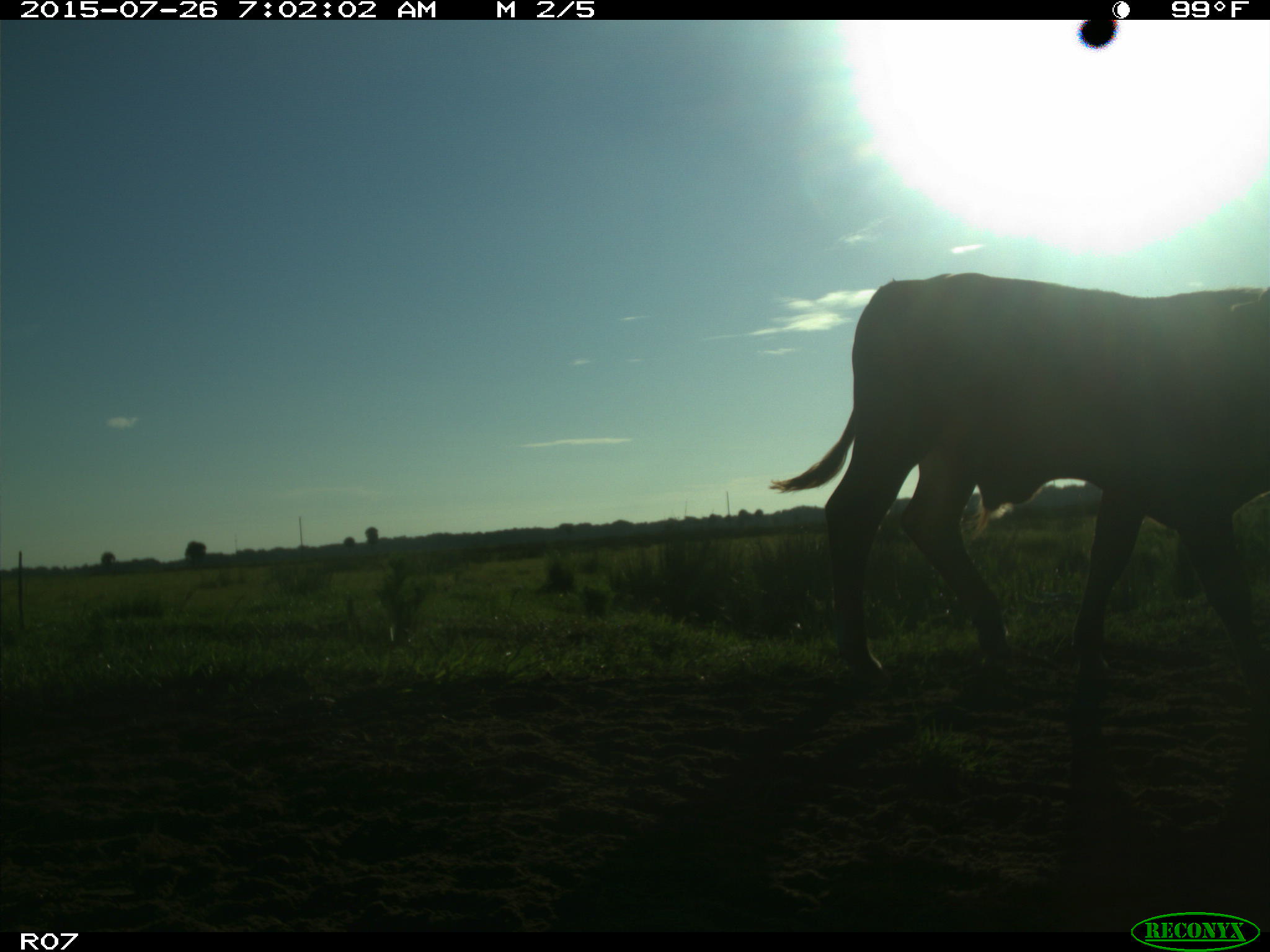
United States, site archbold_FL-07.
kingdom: Animalia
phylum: Chordata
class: Mammalia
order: Artiodactyla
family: Bovidae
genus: Bos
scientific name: Bos taurus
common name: domestic cow